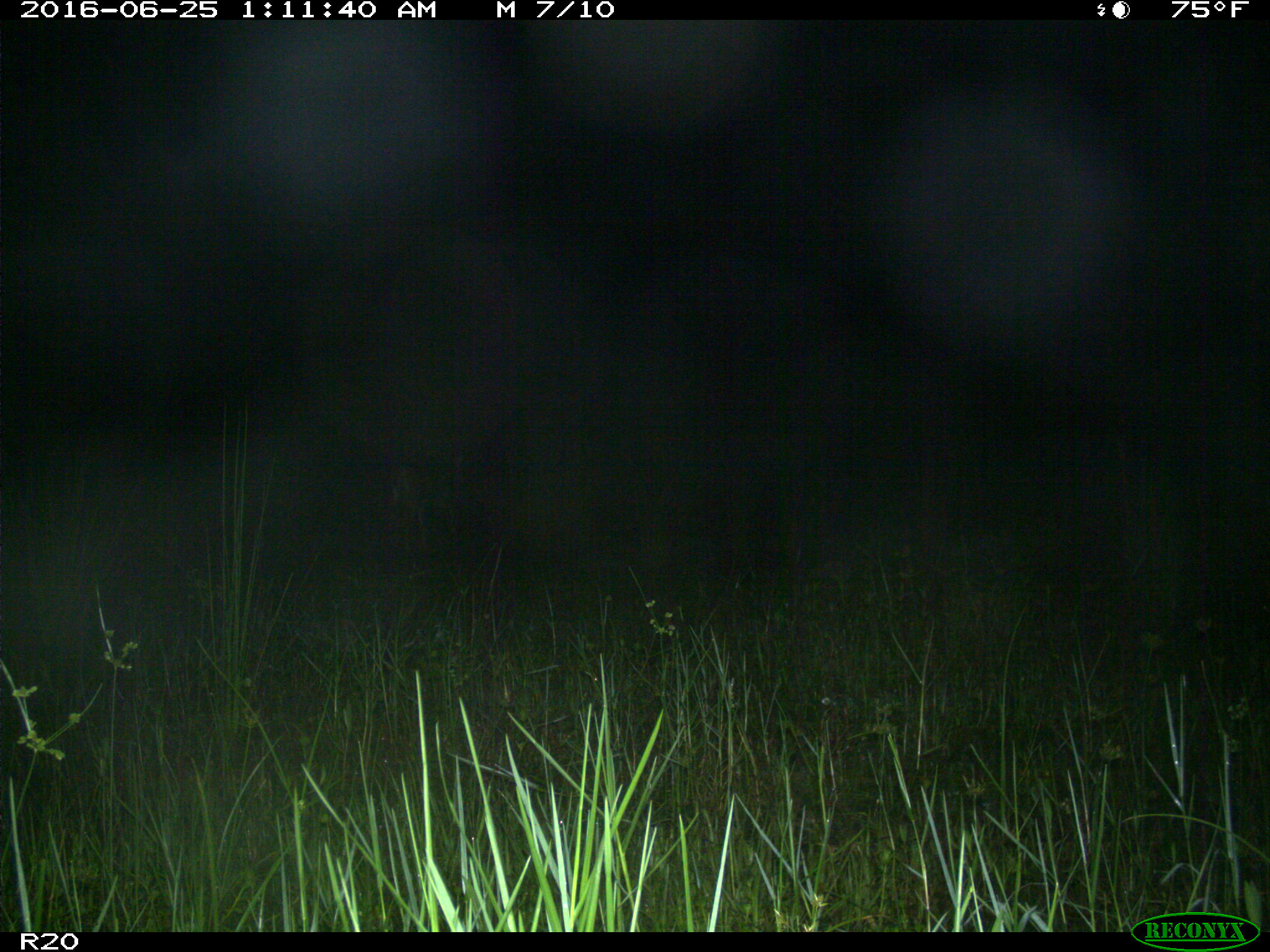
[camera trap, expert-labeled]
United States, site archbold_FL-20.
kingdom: Animalia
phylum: Chordata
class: Mammalia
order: Artiodactyla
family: Cervidae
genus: Odocoileus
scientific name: Odocoileus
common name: deer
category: unidentified deer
Unidentified deer (deer) (Odocoileus).